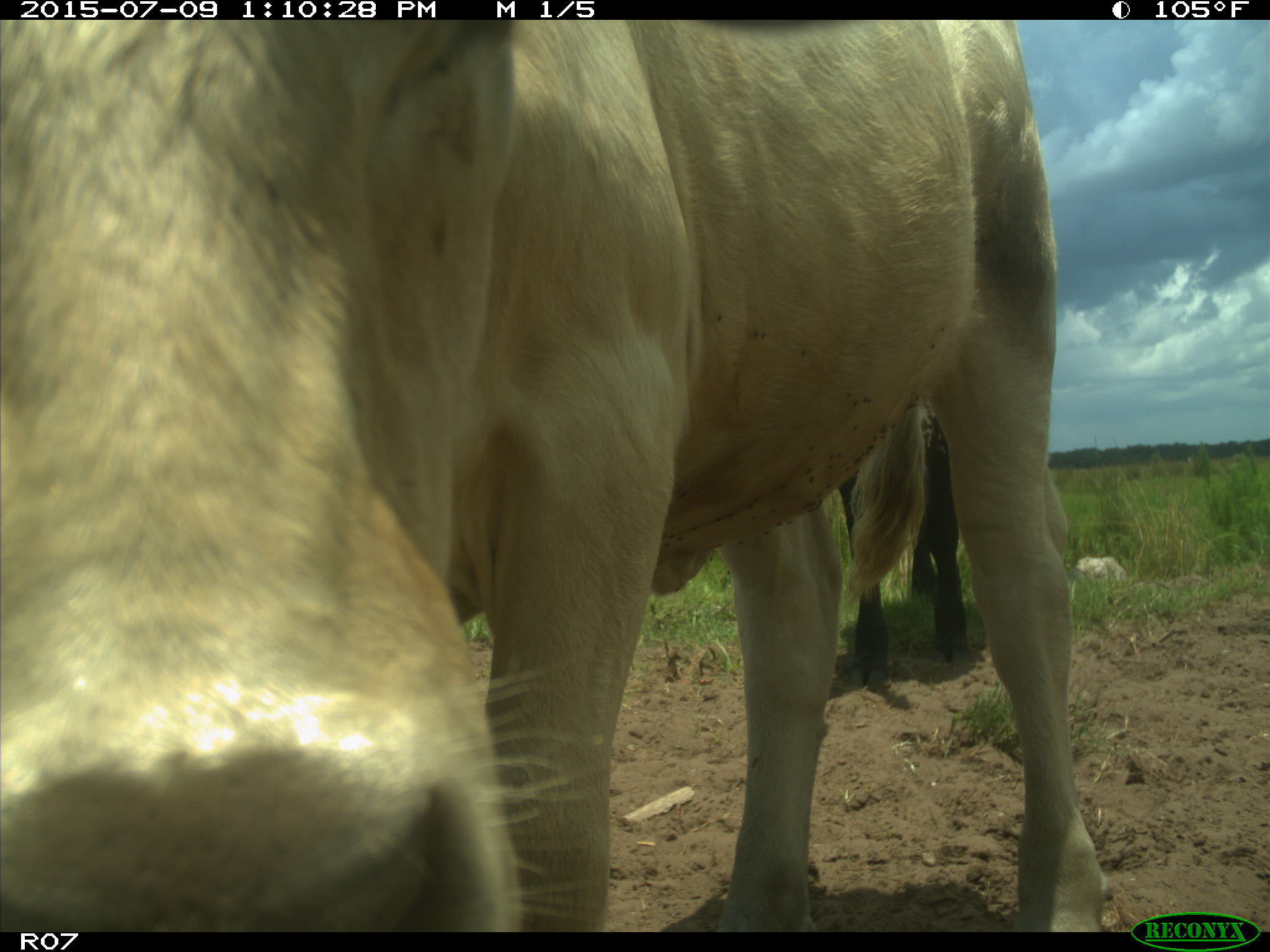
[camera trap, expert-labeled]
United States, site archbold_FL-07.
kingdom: Animalia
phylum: Chordata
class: Mammalia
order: Artiodactyla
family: Bovidae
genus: Bos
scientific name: Bos taurus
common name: domestic cow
Bos taurus (domestic cow).